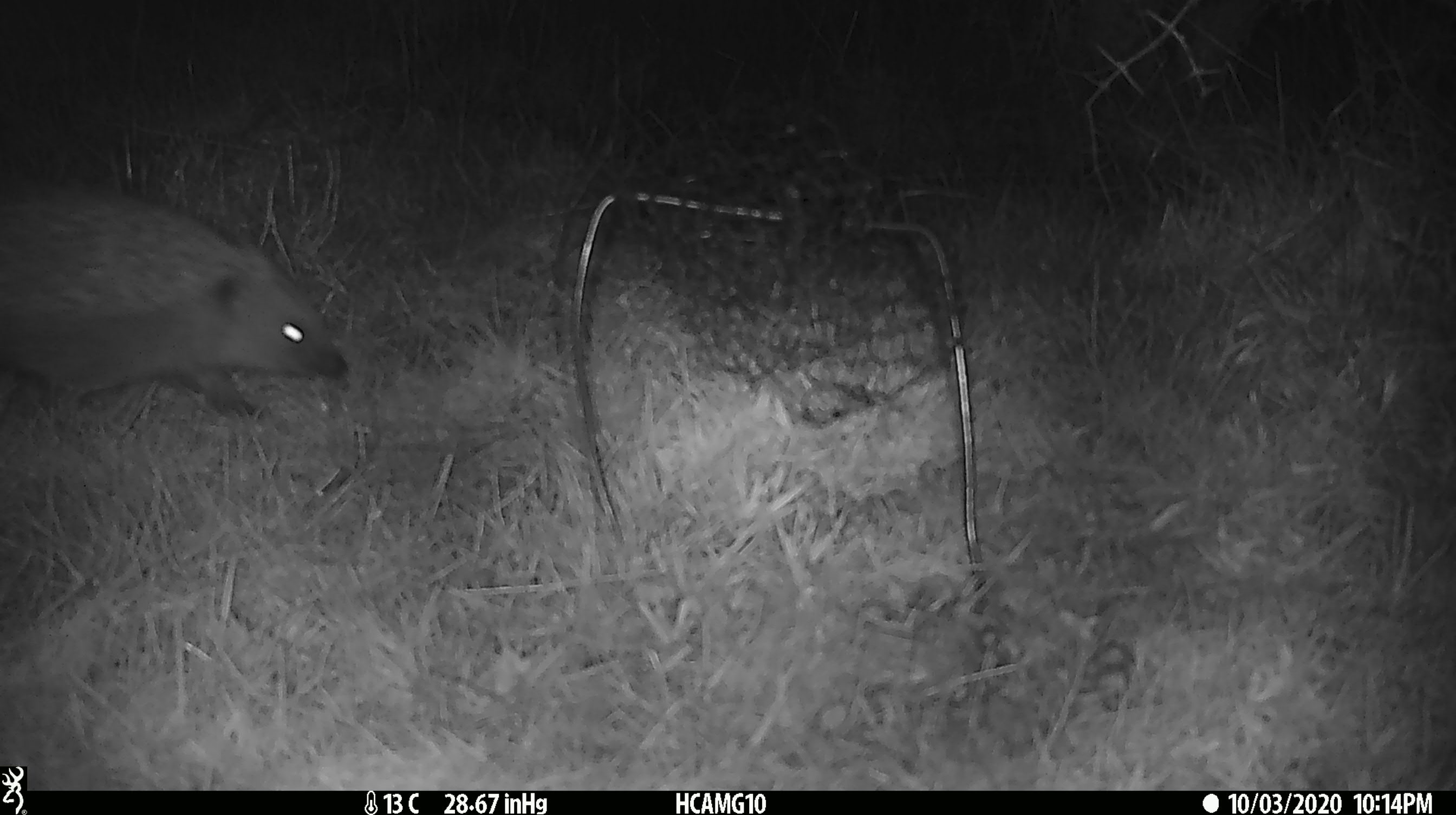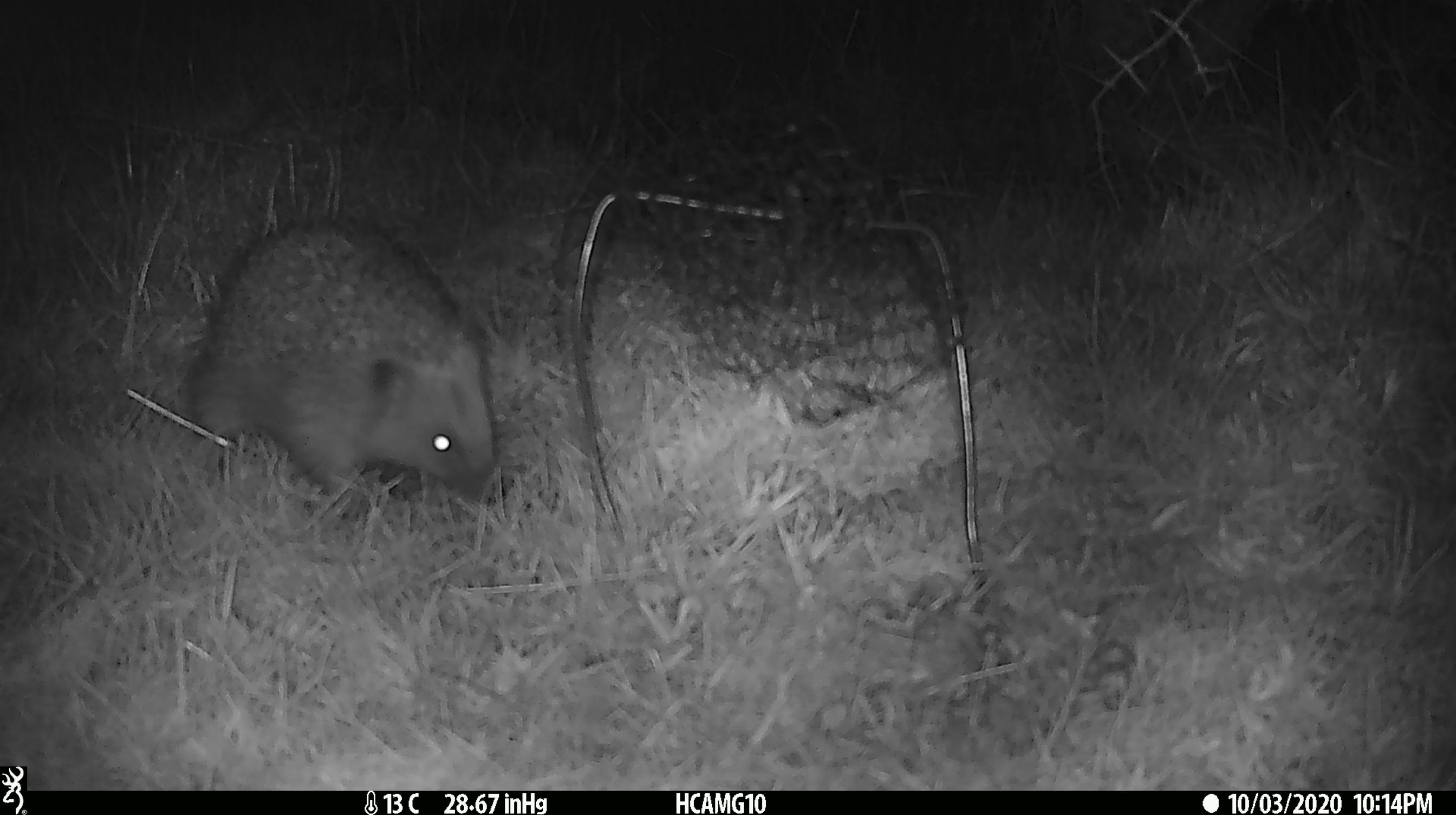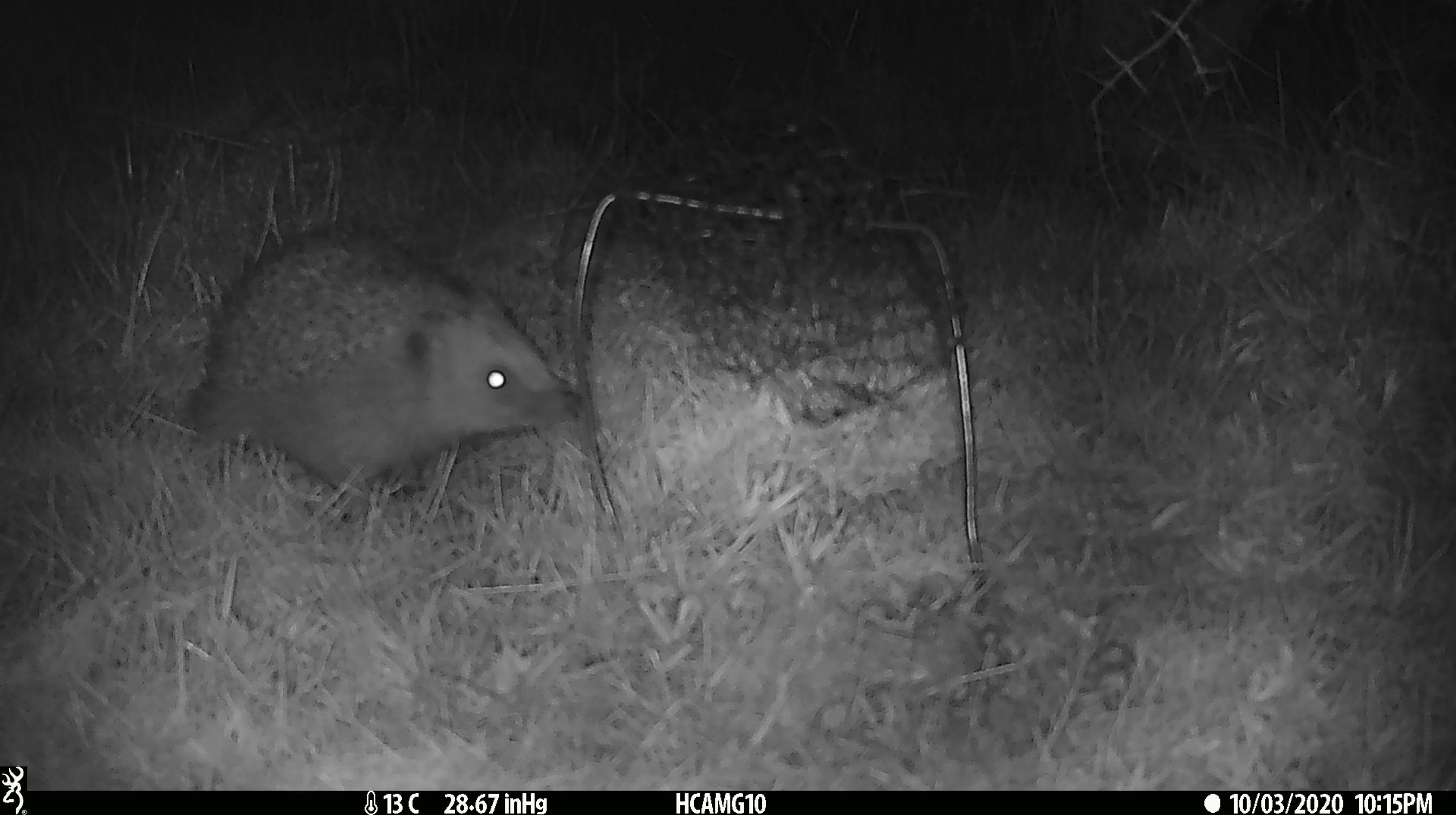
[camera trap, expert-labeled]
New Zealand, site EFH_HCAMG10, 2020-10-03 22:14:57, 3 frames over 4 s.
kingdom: Animalia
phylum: Chordata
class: Mammalia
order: Eulipotyphla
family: Erinaceidae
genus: Erinaceus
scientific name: Erinaceus europaeus europaeus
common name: european hedgehog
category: hedgehog